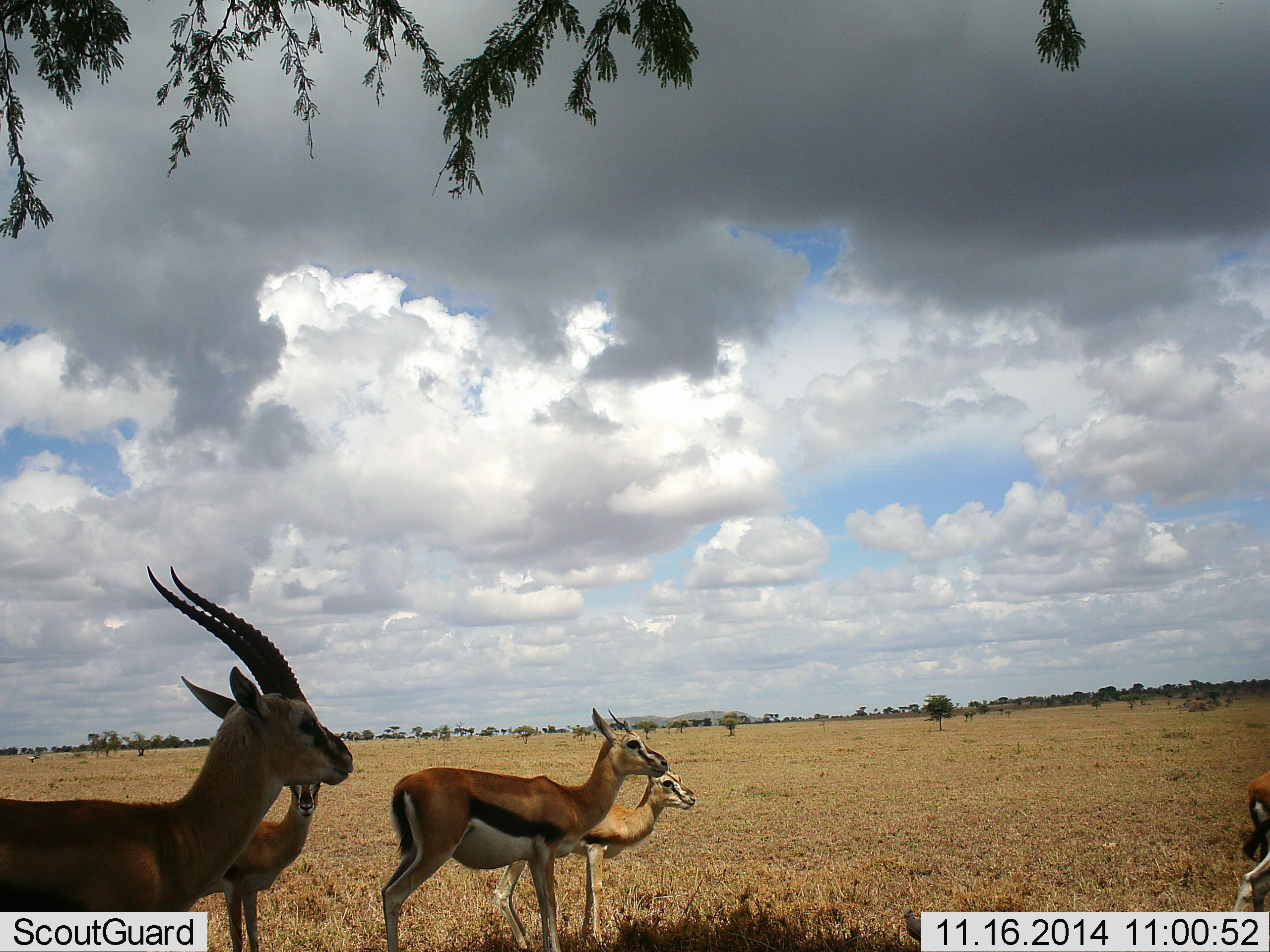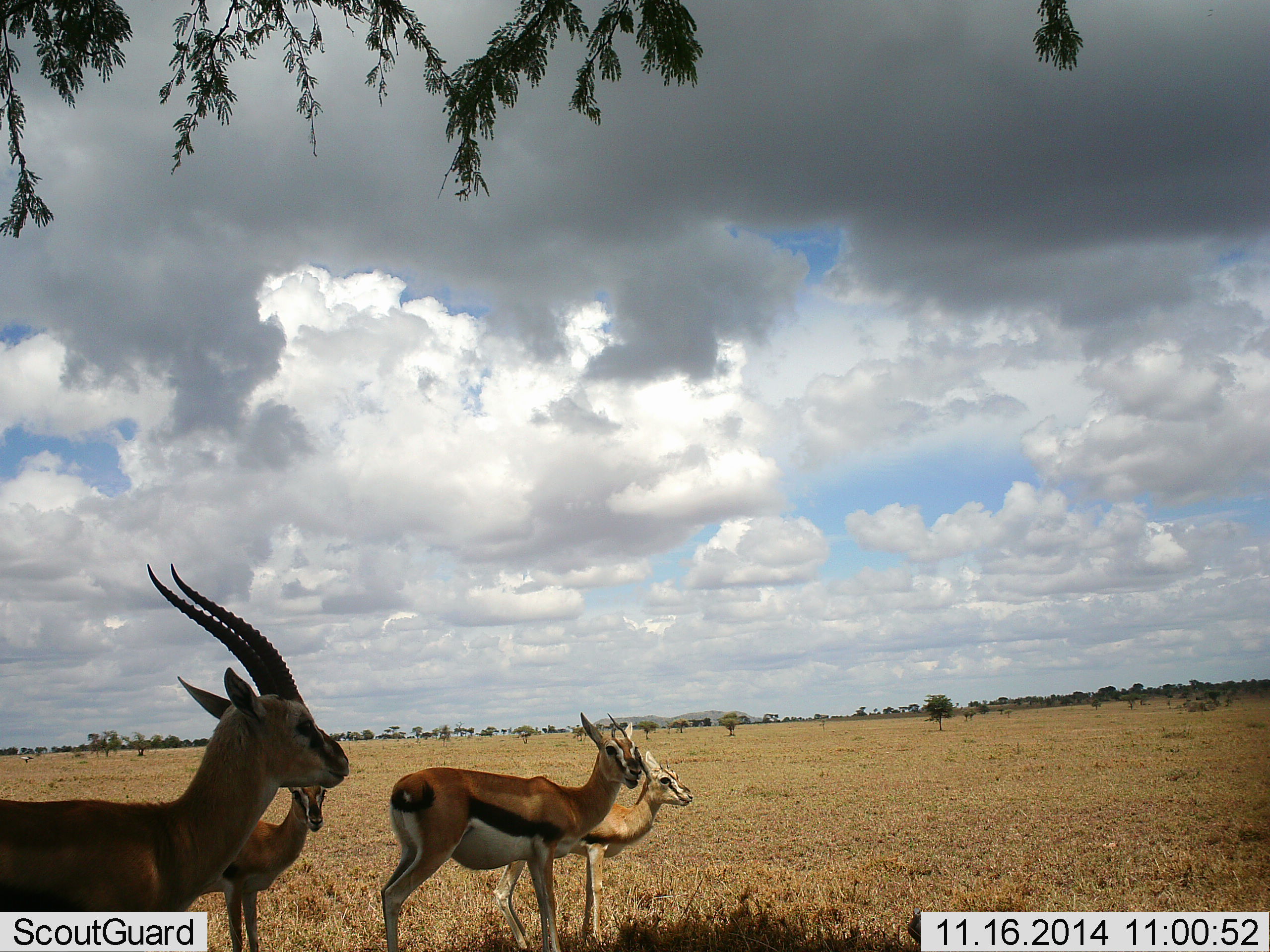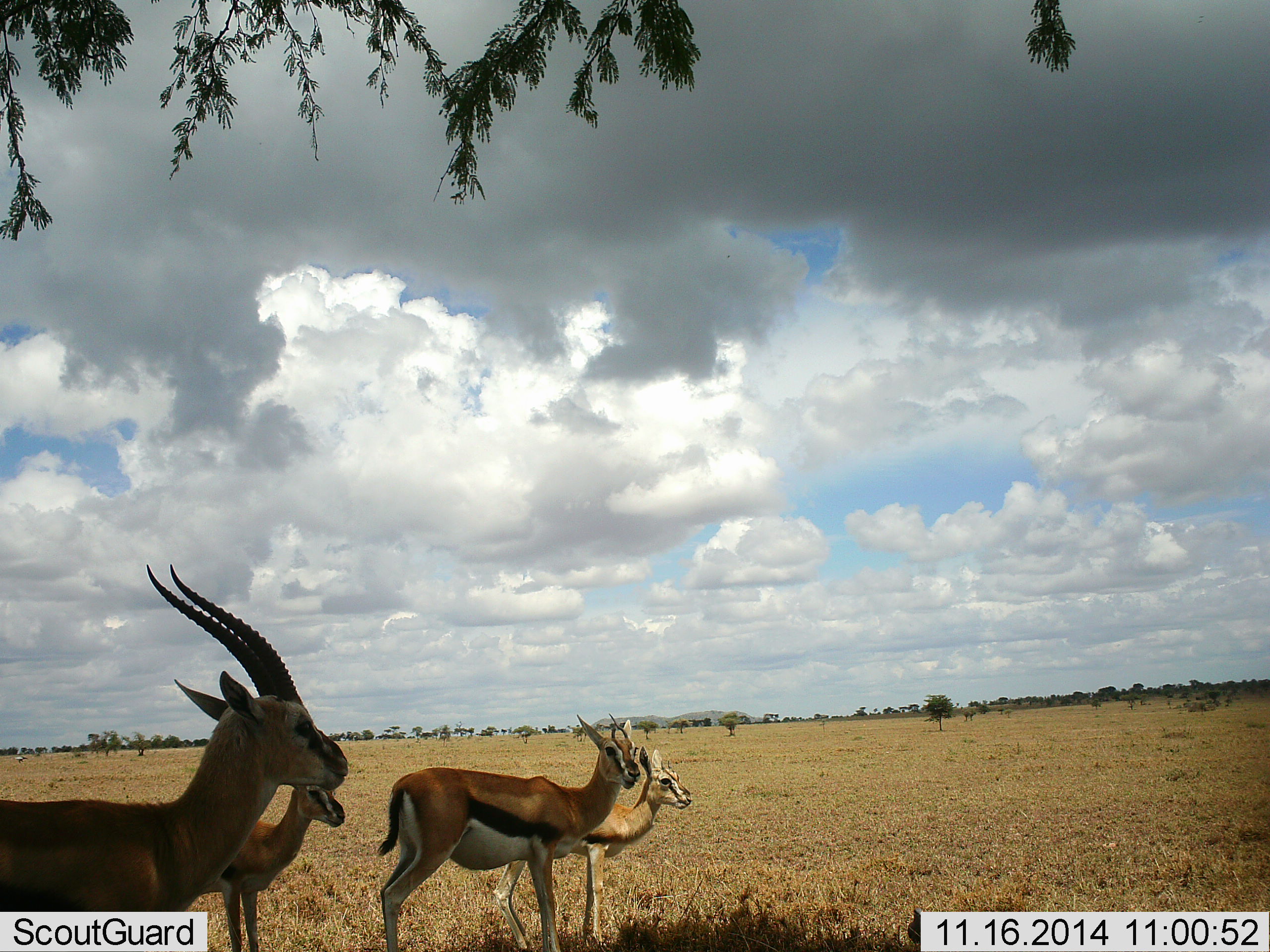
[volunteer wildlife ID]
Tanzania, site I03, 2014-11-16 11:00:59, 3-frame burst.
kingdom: Animalia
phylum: Chordata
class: Mammalia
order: Artiodactyla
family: Bovidae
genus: Eudorcas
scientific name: Eudorcas thomsonii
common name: thomson's gazelle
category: gazellethomsons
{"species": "gazellethomsons (thomson's gazelle) (Eudorcas thomsonii)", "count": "5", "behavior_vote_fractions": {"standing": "73%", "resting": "9%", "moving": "45%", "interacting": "9%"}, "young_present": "18%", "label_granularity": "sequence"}